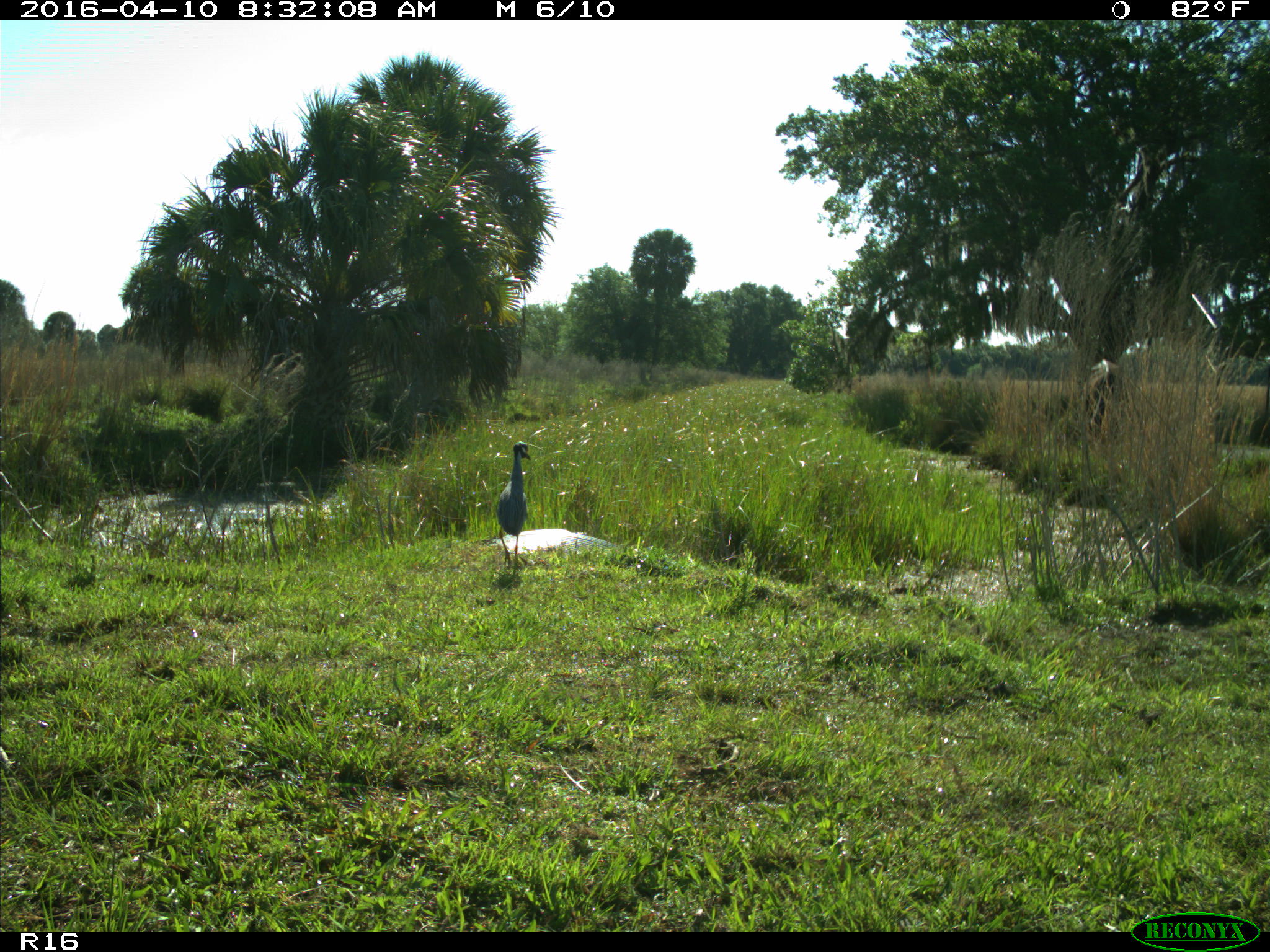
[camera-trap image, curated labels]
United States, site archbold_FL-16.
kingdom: Animalia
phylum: Chordata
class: Aves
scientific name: Aves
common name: birds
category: unidentified bird